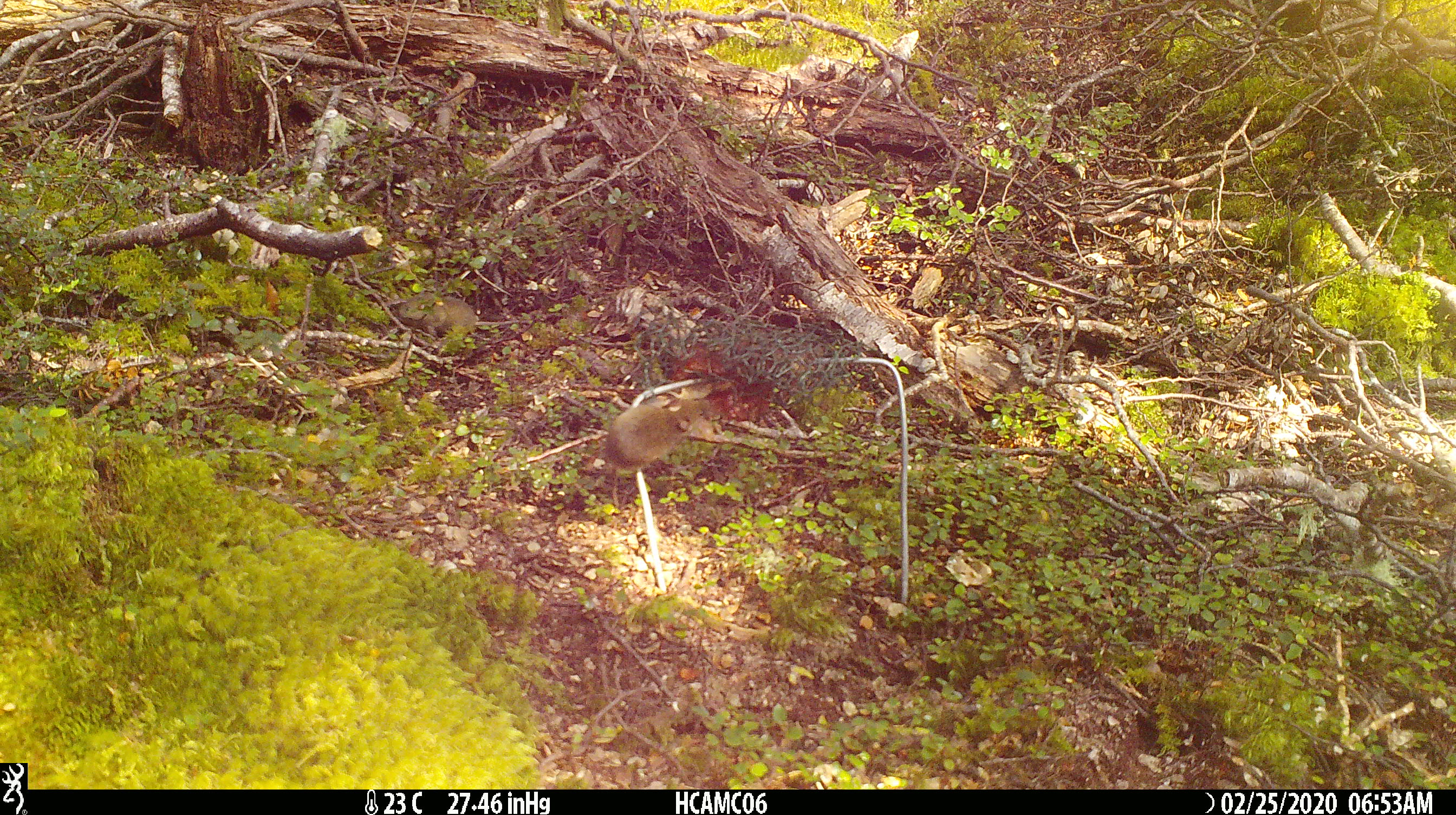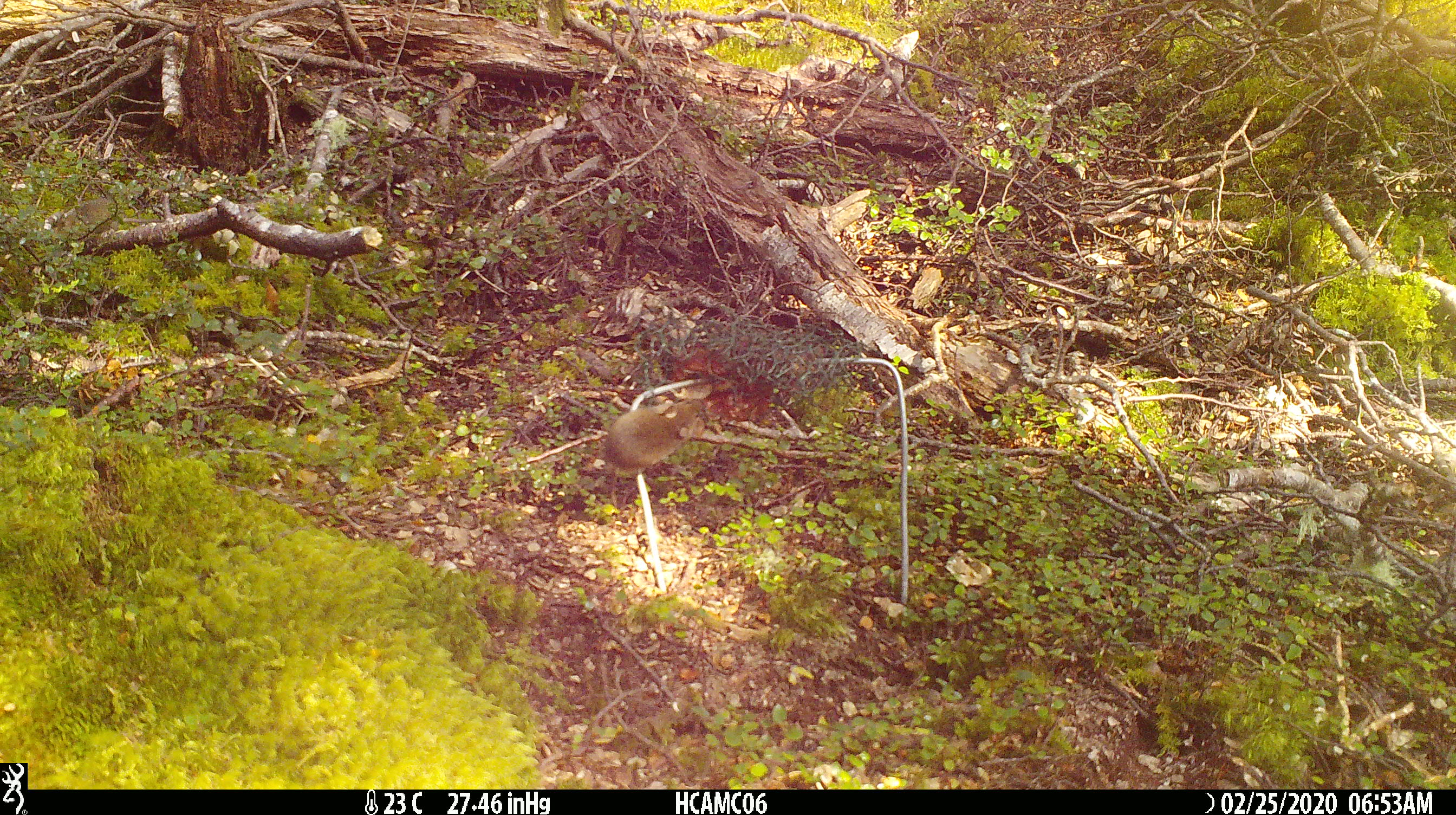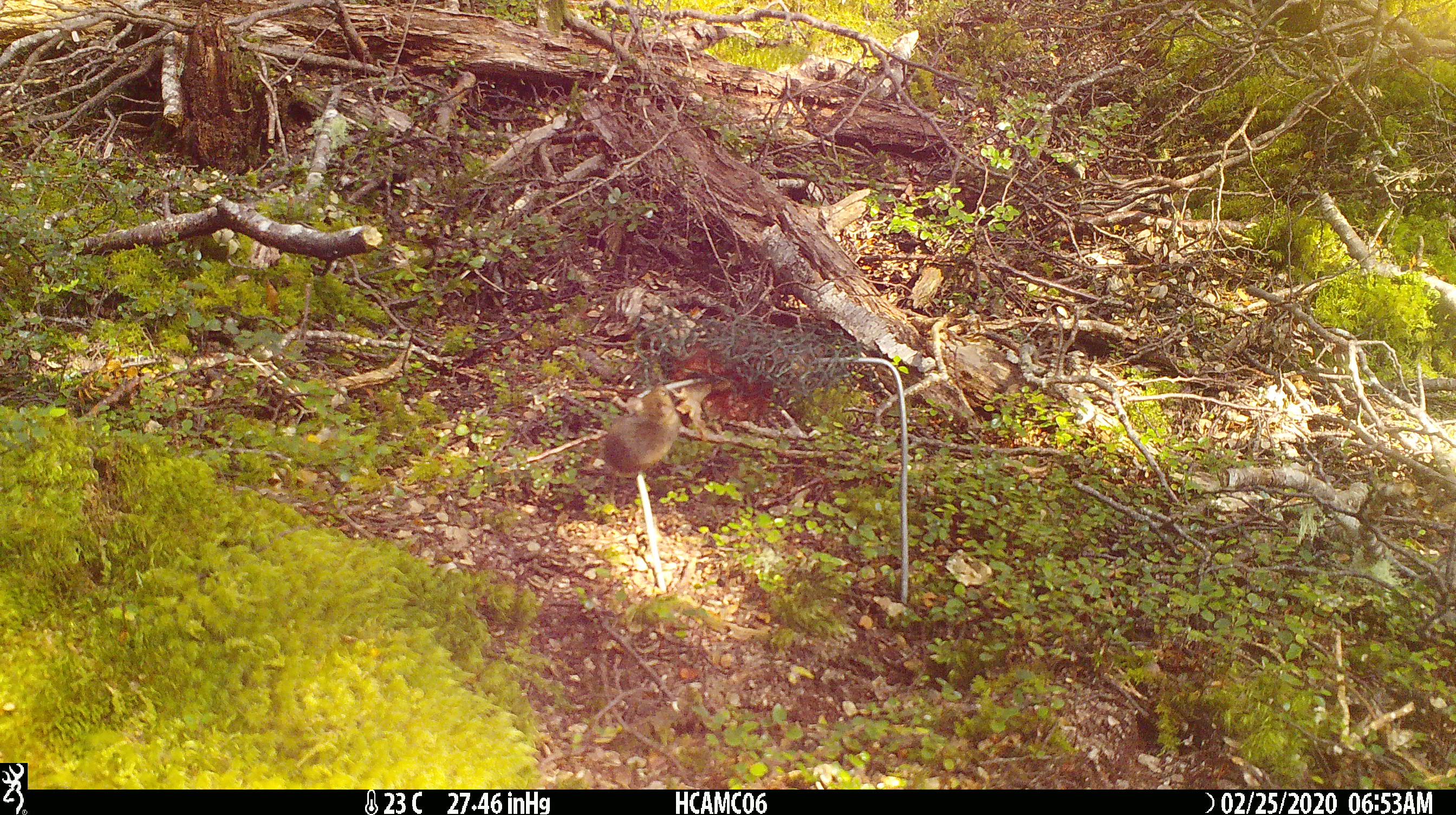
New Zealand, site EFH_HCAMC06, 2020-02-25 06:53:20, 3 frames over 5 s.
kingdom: Animalia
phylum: Chordata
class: Mammalia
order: Rodentia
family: Muridae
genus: Mus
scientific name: Mus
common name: mouse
Mouse (Mus).